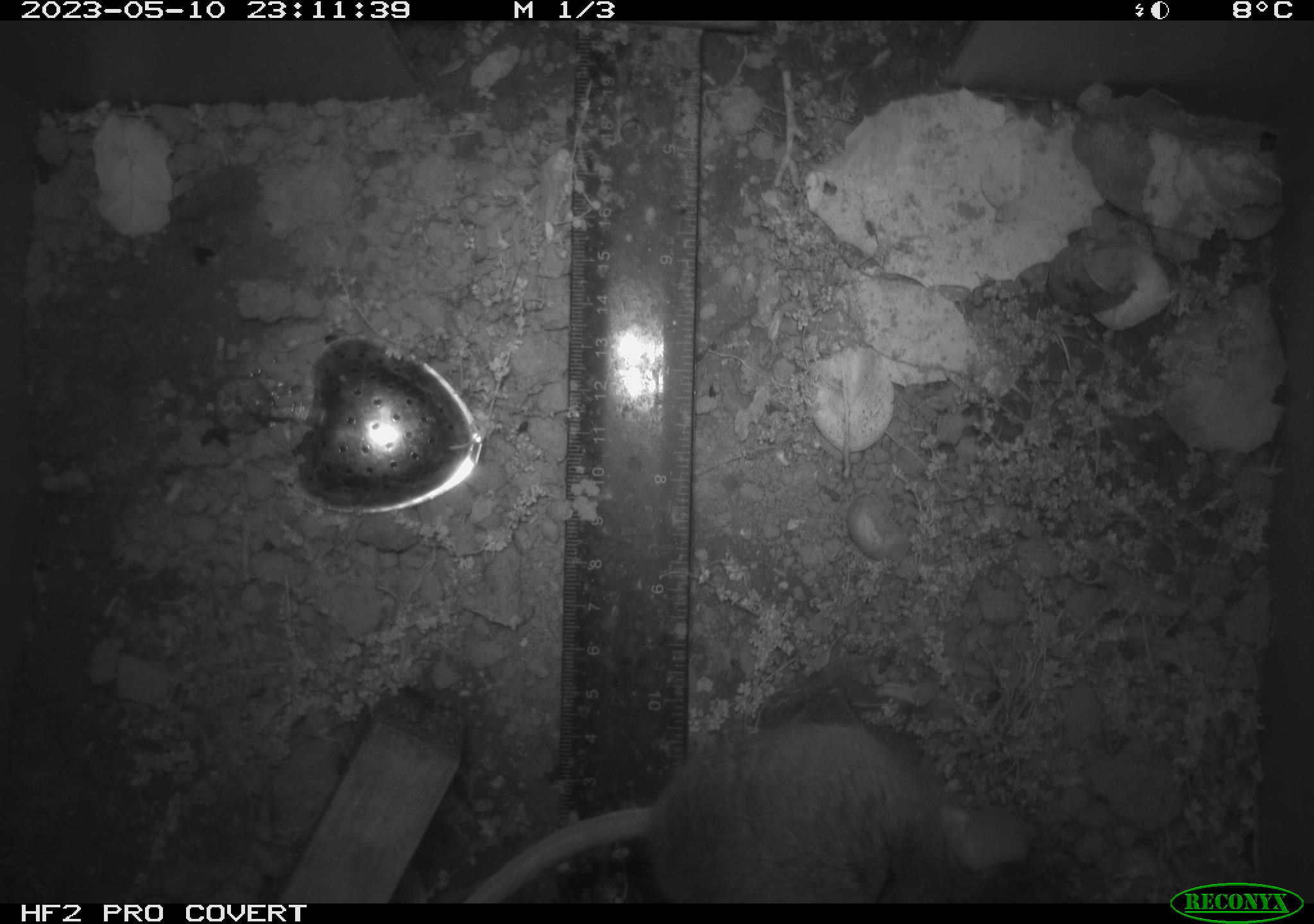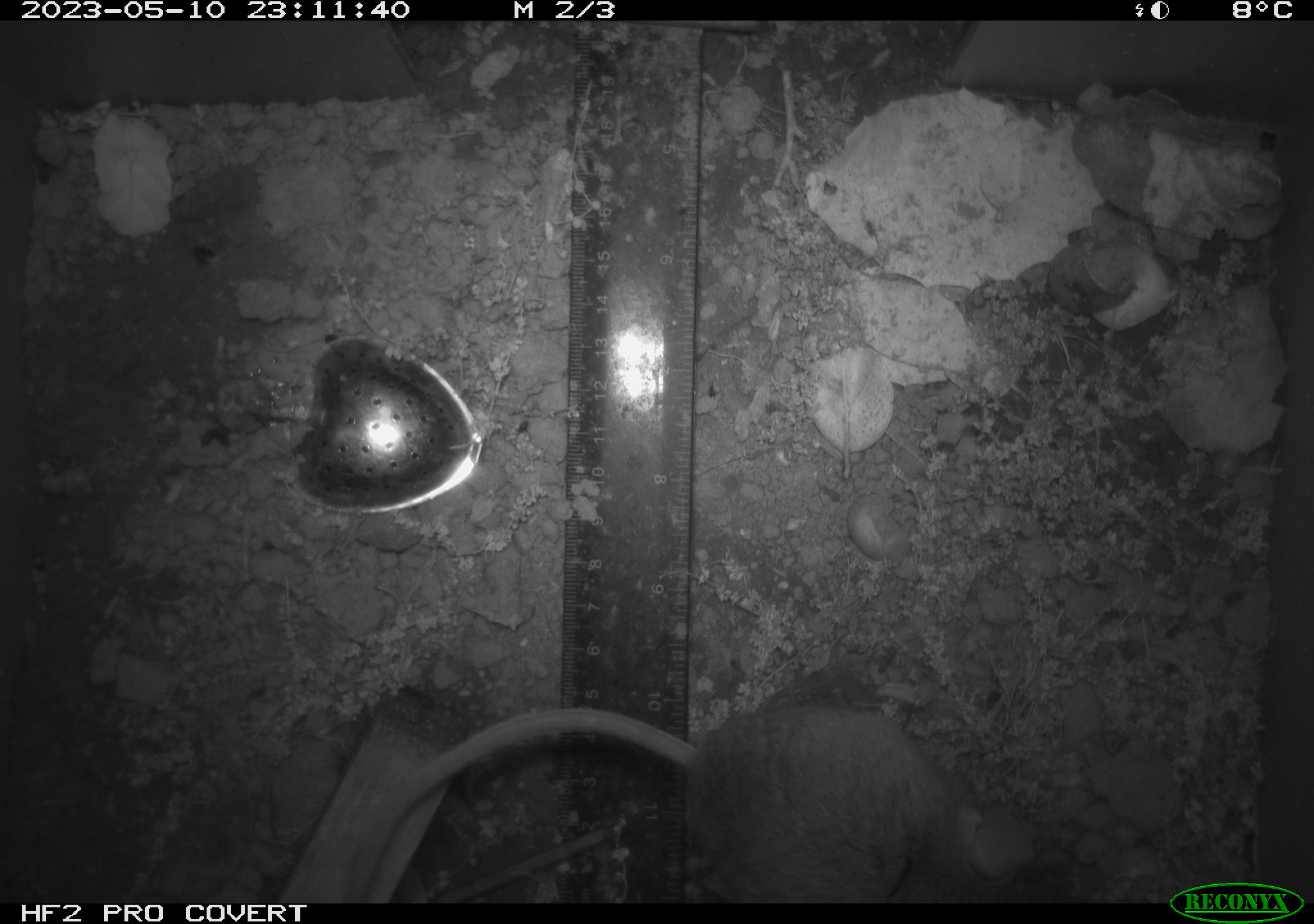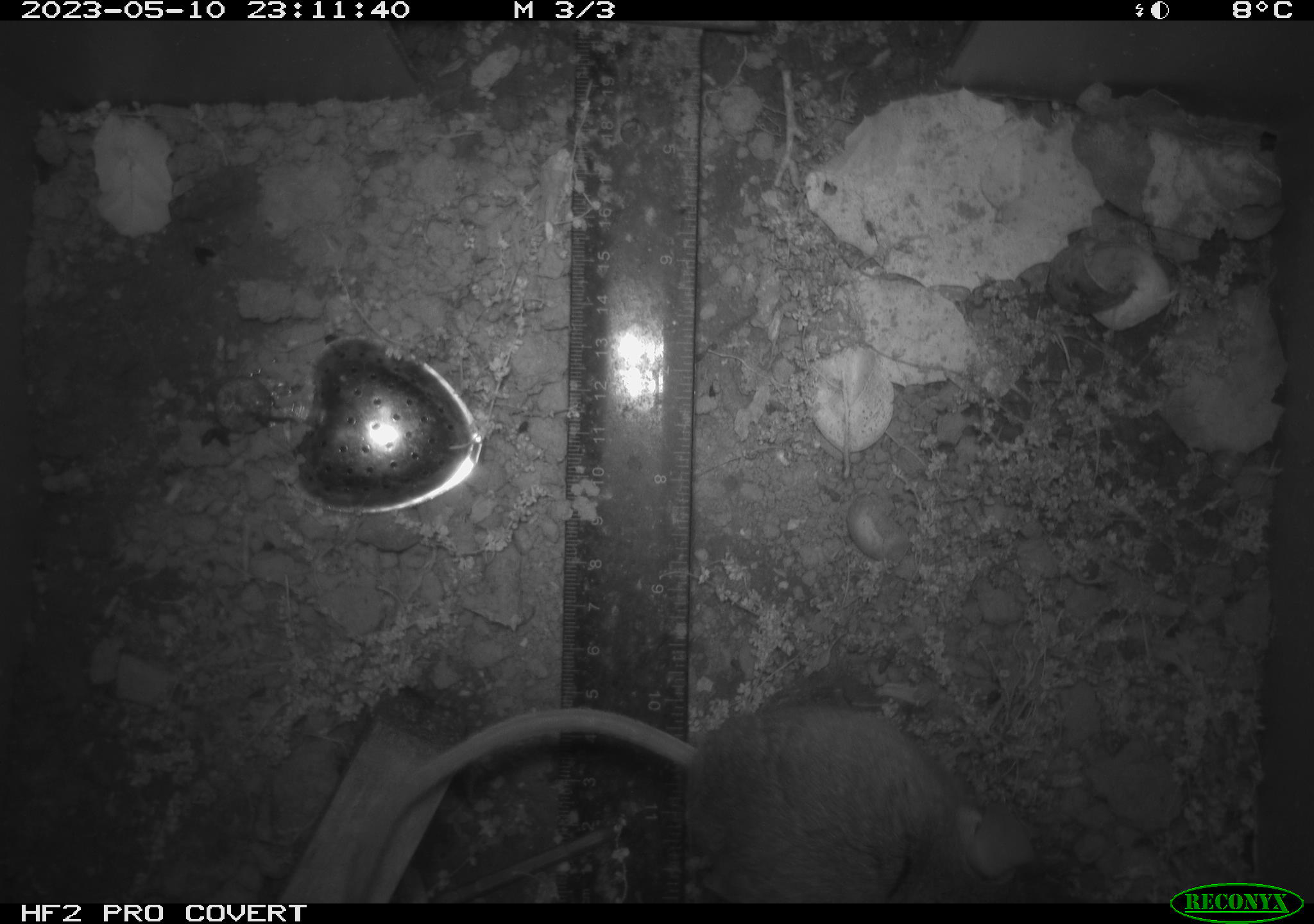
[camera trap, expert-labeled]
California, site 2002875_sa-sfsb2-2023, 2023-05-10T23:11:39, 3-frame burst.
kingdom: Animalia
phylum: Chordata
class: Mammalia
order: Rodentia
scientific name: Rodentia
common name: mouse species